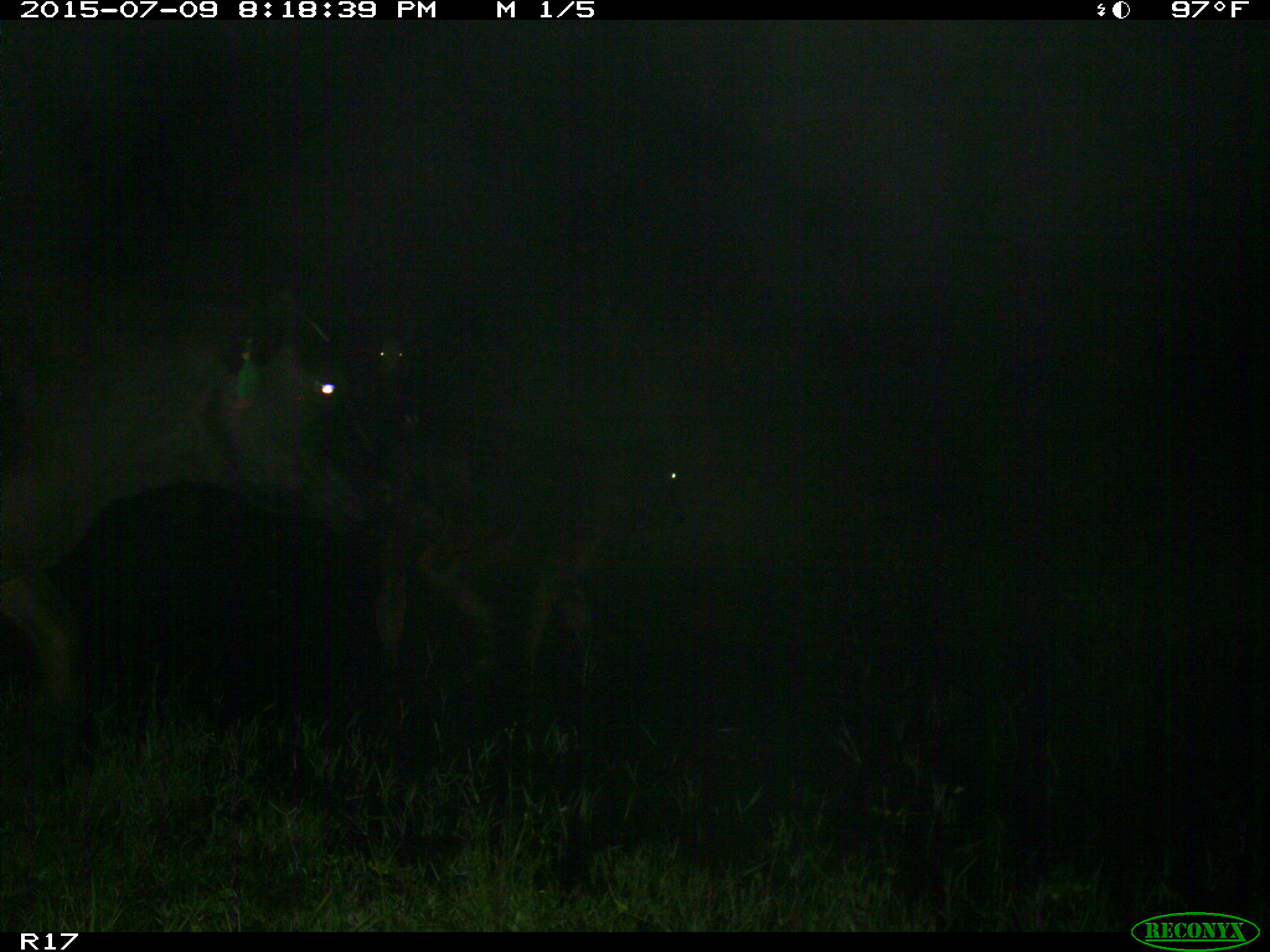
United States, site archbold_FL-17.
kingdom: Animalia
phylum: Chordata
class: Mammalia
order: Artiodactyla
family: Bovidae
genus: Bos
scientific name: Bos taurus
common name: domestic cow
Bos taurus (domestic cow).